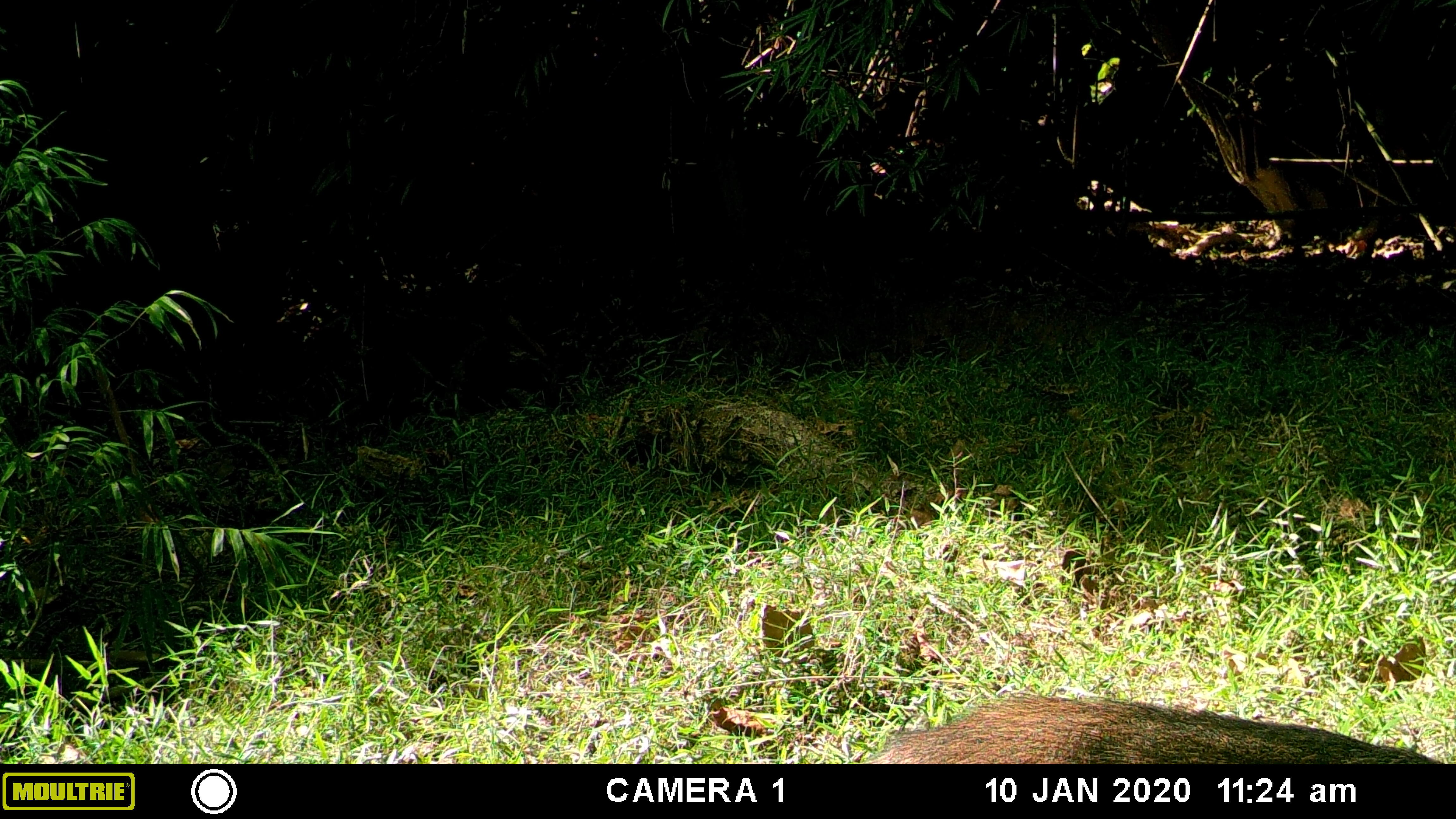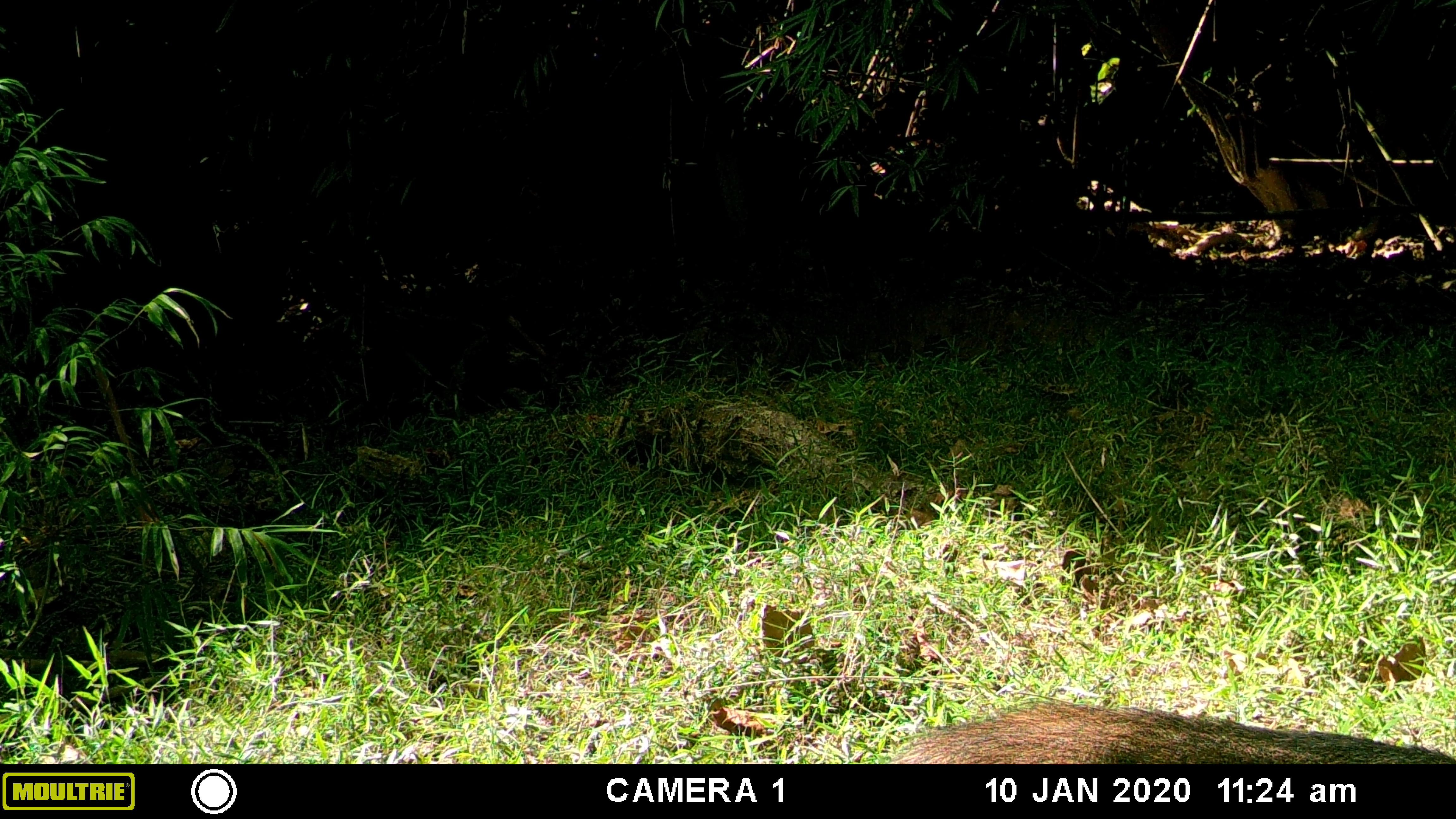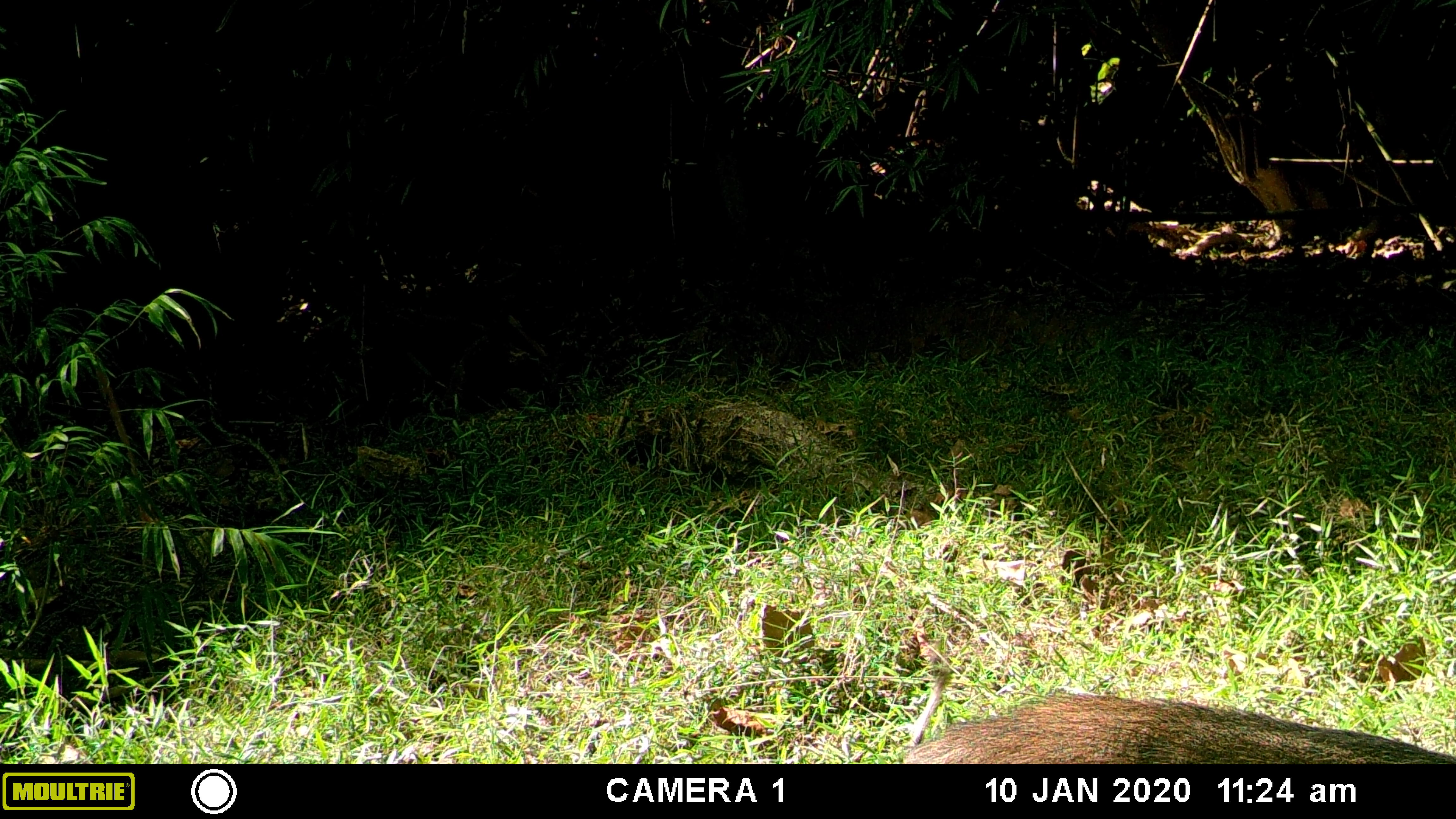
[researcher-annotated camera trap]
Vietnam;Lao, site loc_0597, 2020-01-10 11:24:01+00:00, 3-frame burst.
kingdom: Animalia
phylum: Chordata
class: Mammalia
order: Artiodactyla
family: Suidae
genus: Sus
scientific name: Sus scrofa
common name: eurasian wild pig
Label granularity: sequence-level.